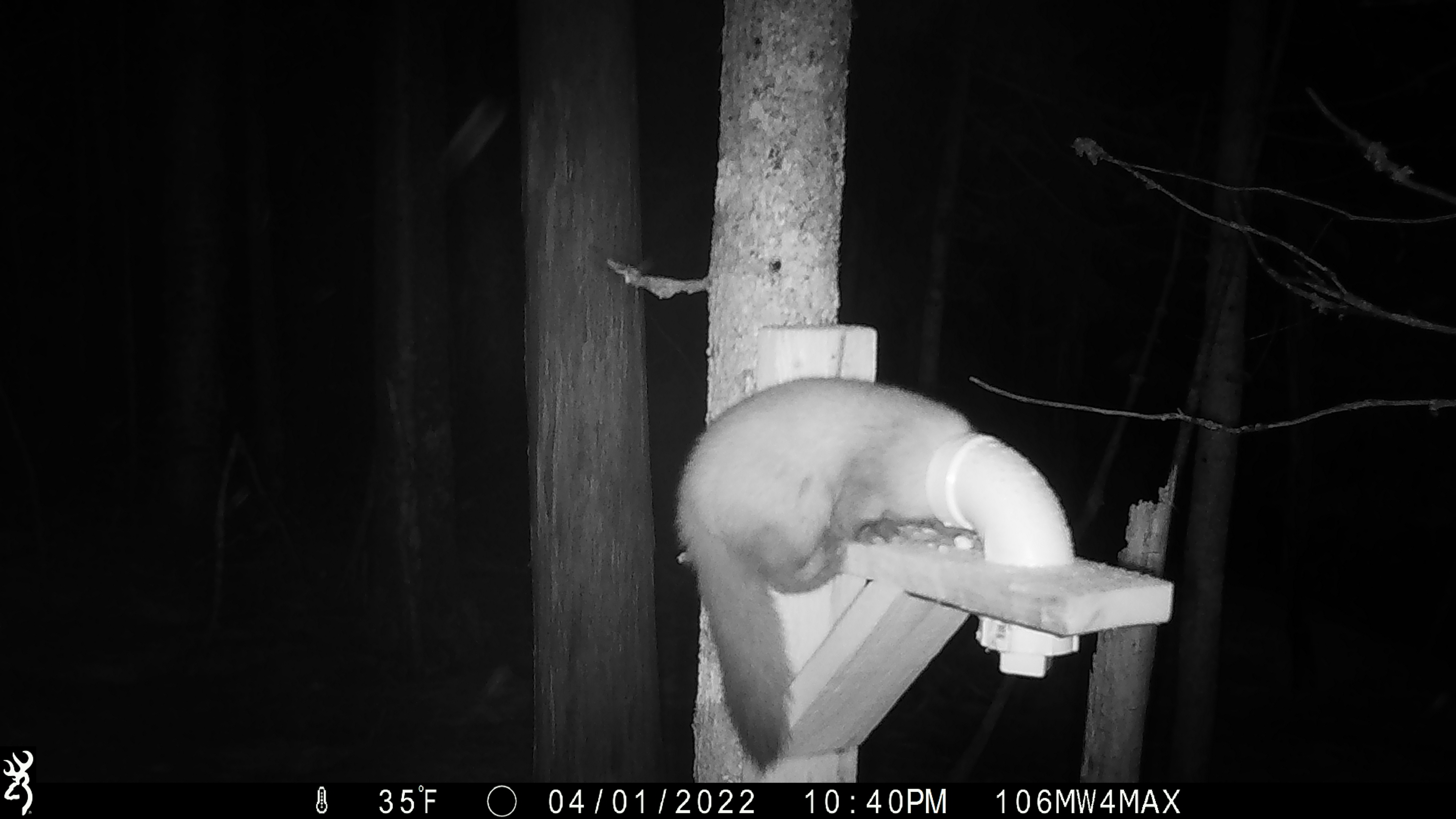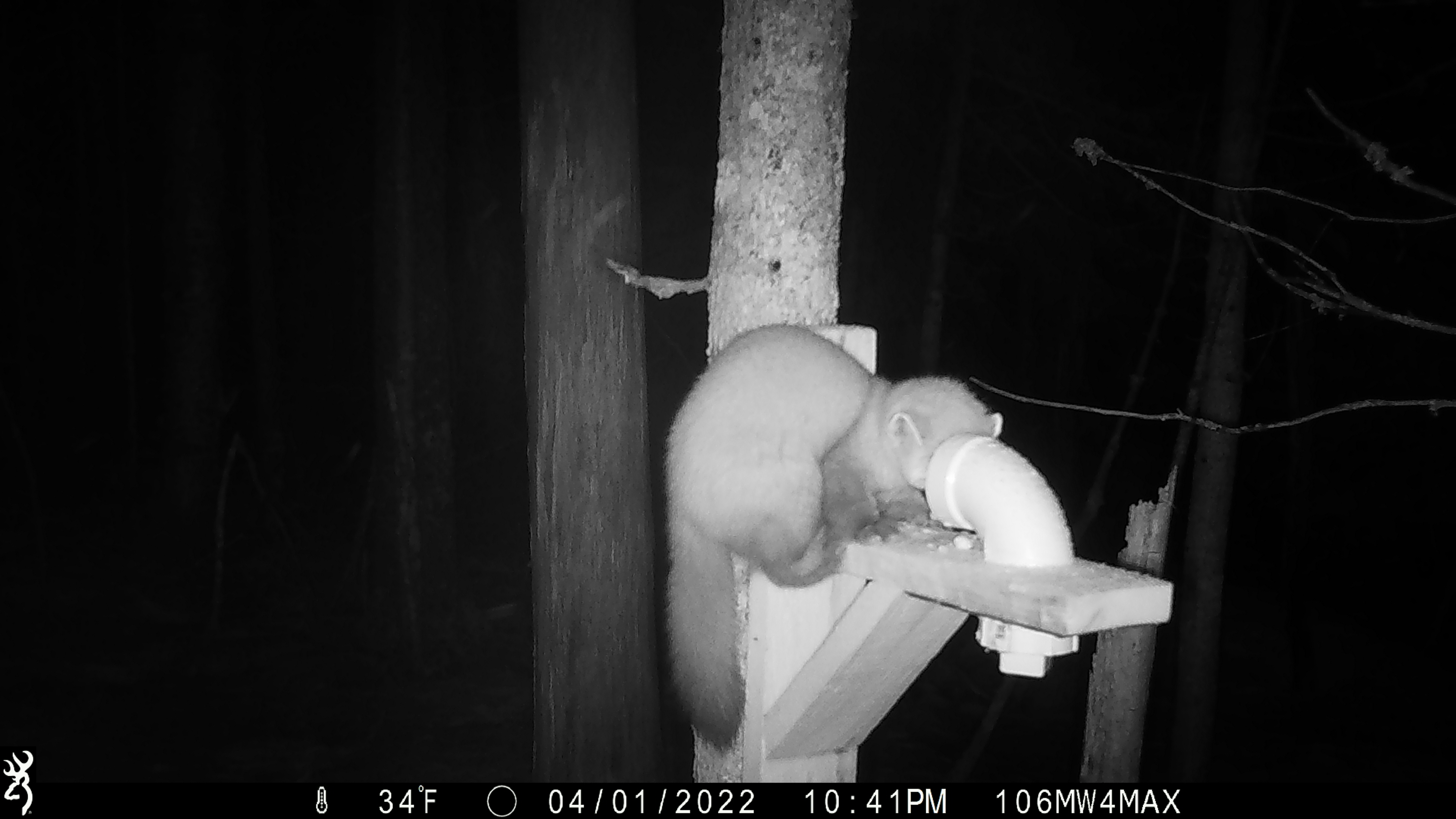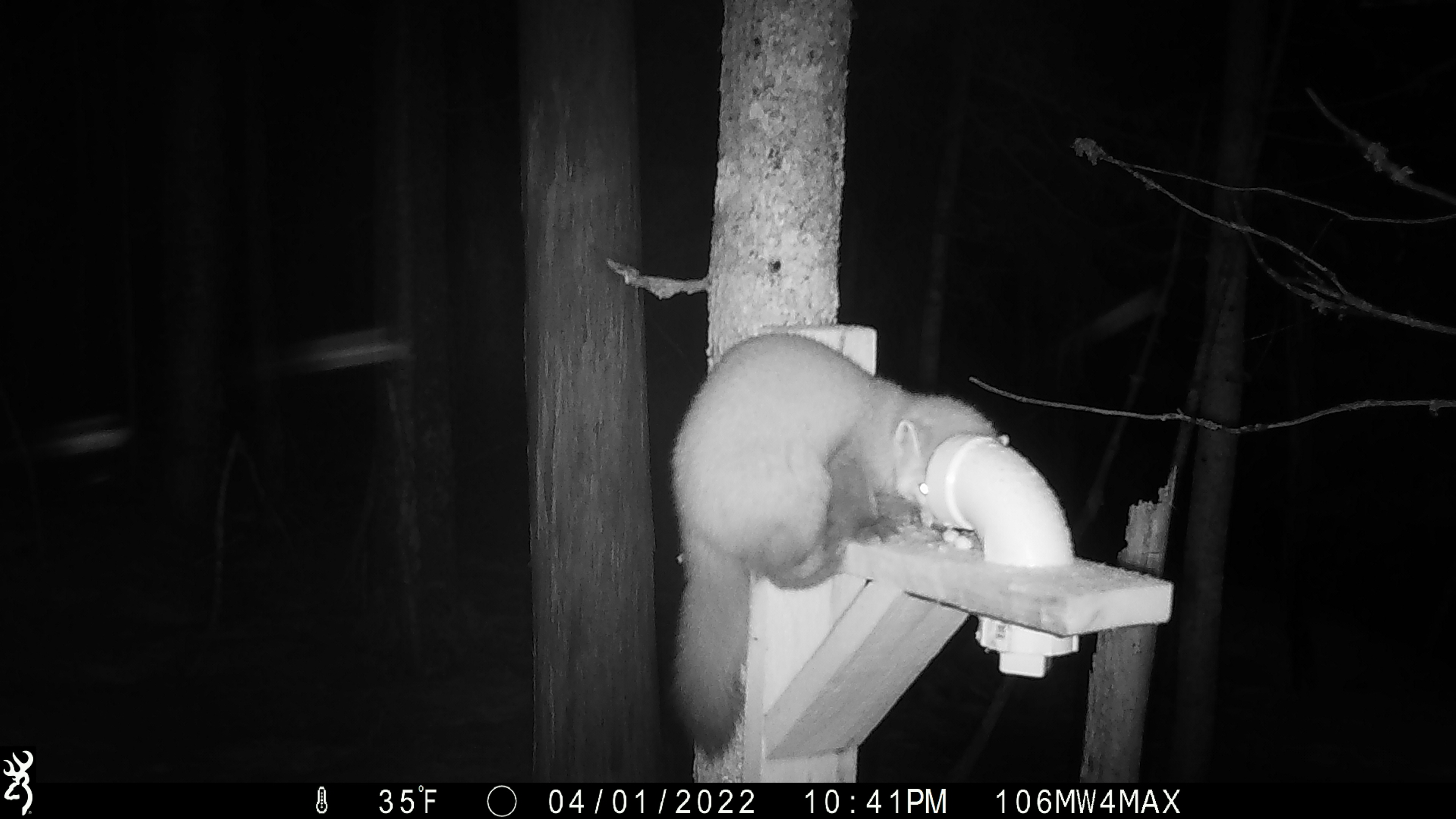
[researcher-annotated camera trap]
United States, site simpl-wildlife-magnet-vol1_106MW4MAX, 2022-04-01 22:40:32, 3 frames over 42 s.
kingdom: Animalia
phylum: Chordata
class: Mammalia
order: Carnivora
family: Mustelidae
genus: Martes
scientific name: Martes americana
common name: american marten